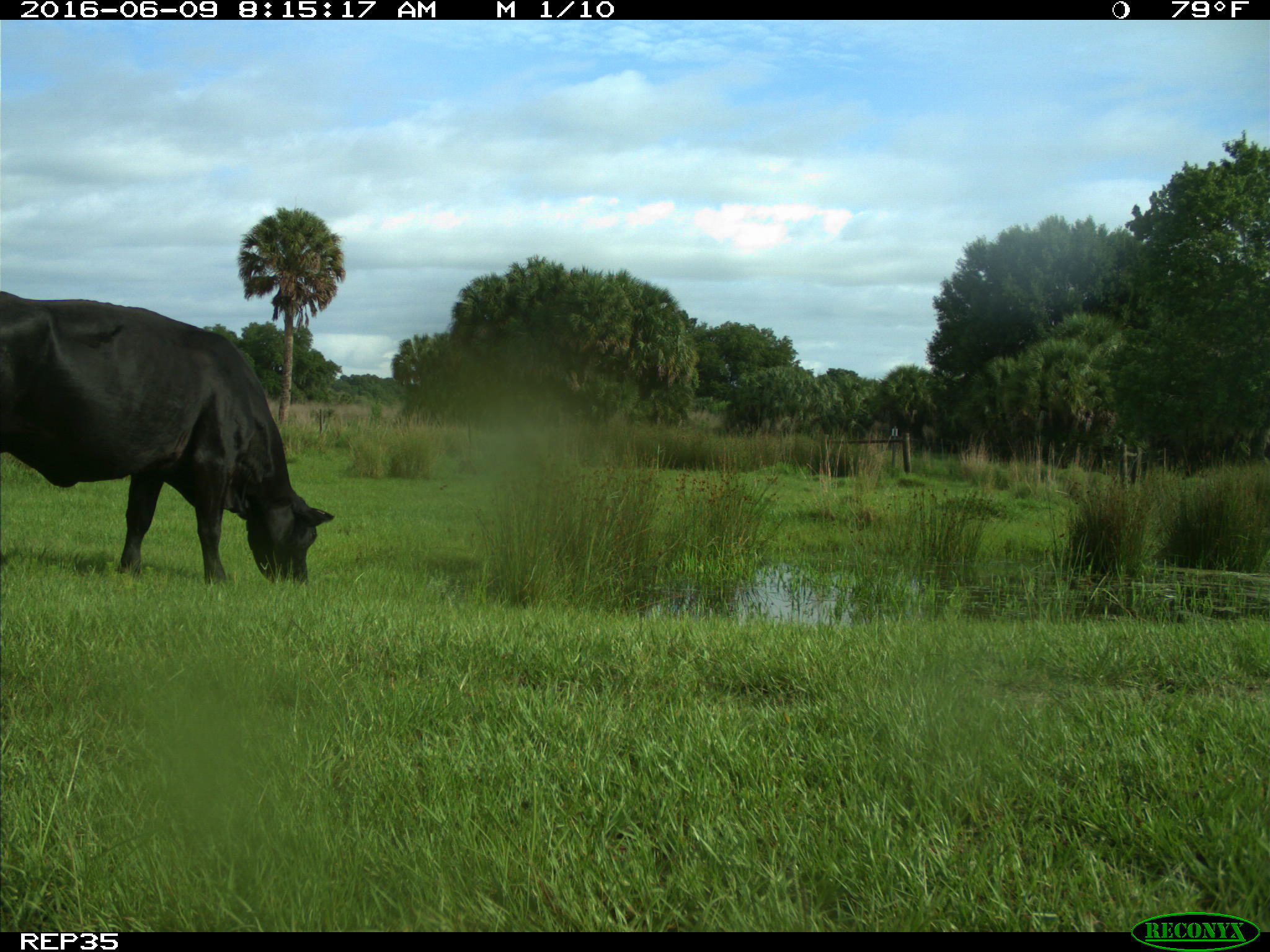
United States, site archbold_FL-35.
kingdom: Animalia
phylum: Chordata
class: Mammalia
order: Artiodactyla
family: Bovidae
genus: Bos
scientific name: Bos taurus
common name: domestic cow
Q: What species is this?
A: Bos taurus (domestic cow).